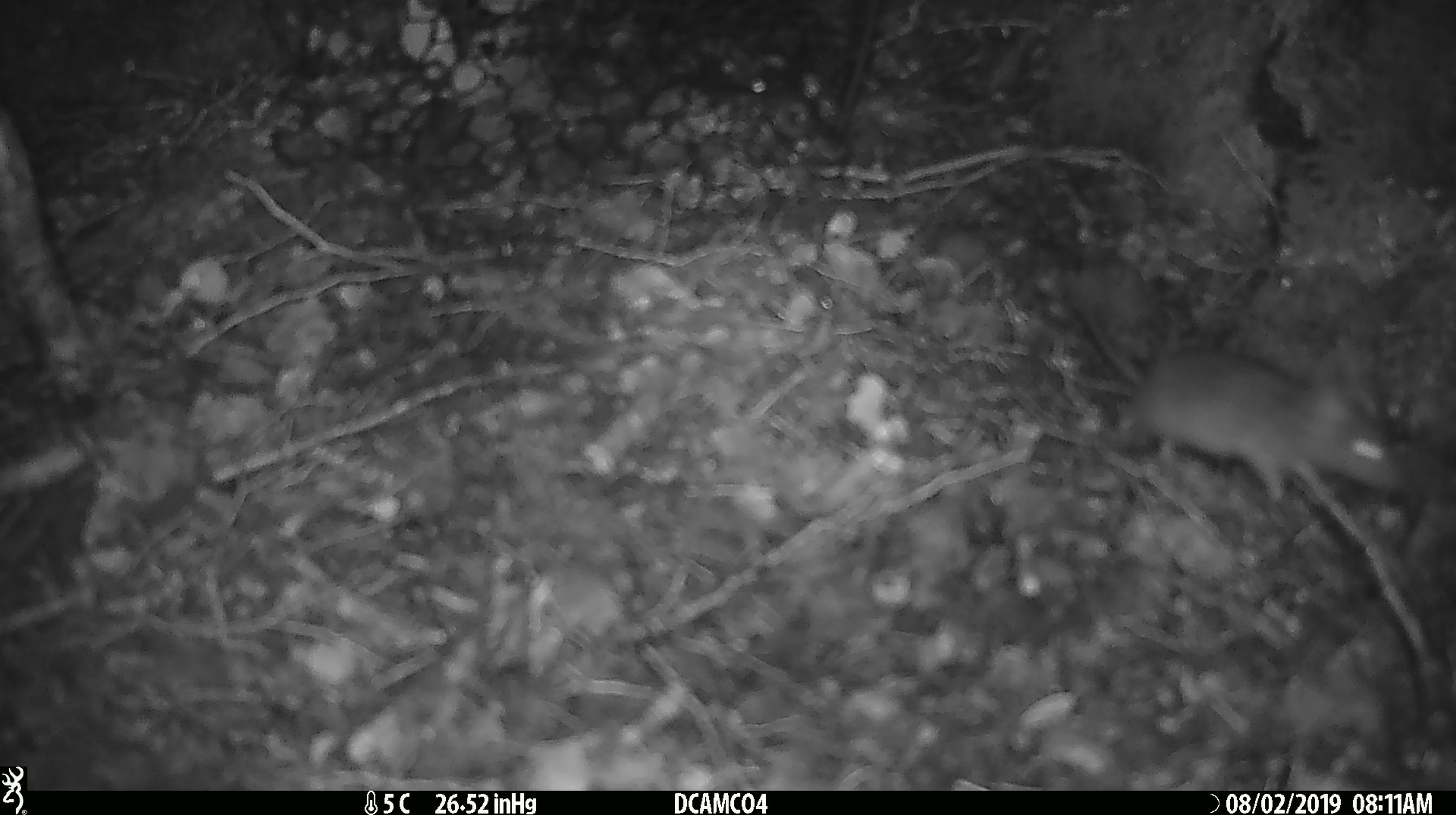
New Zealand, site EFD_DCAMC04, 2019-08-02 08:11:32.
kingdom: Animalia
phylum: Chordata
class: Mammalia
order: Rodentia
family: Muridae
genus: Mus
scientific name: Mus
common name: mouse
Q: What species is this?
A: Mouse (Mus).